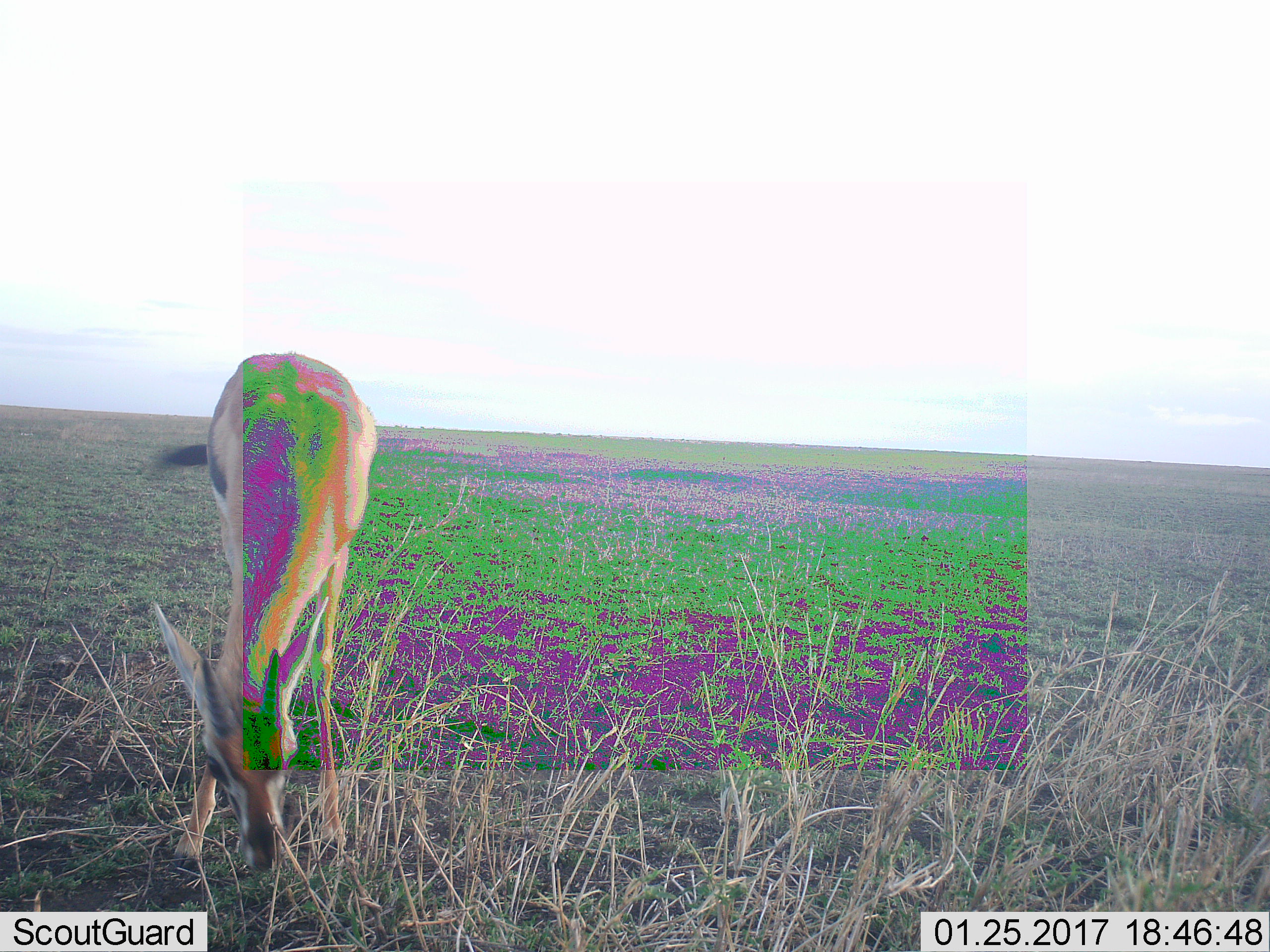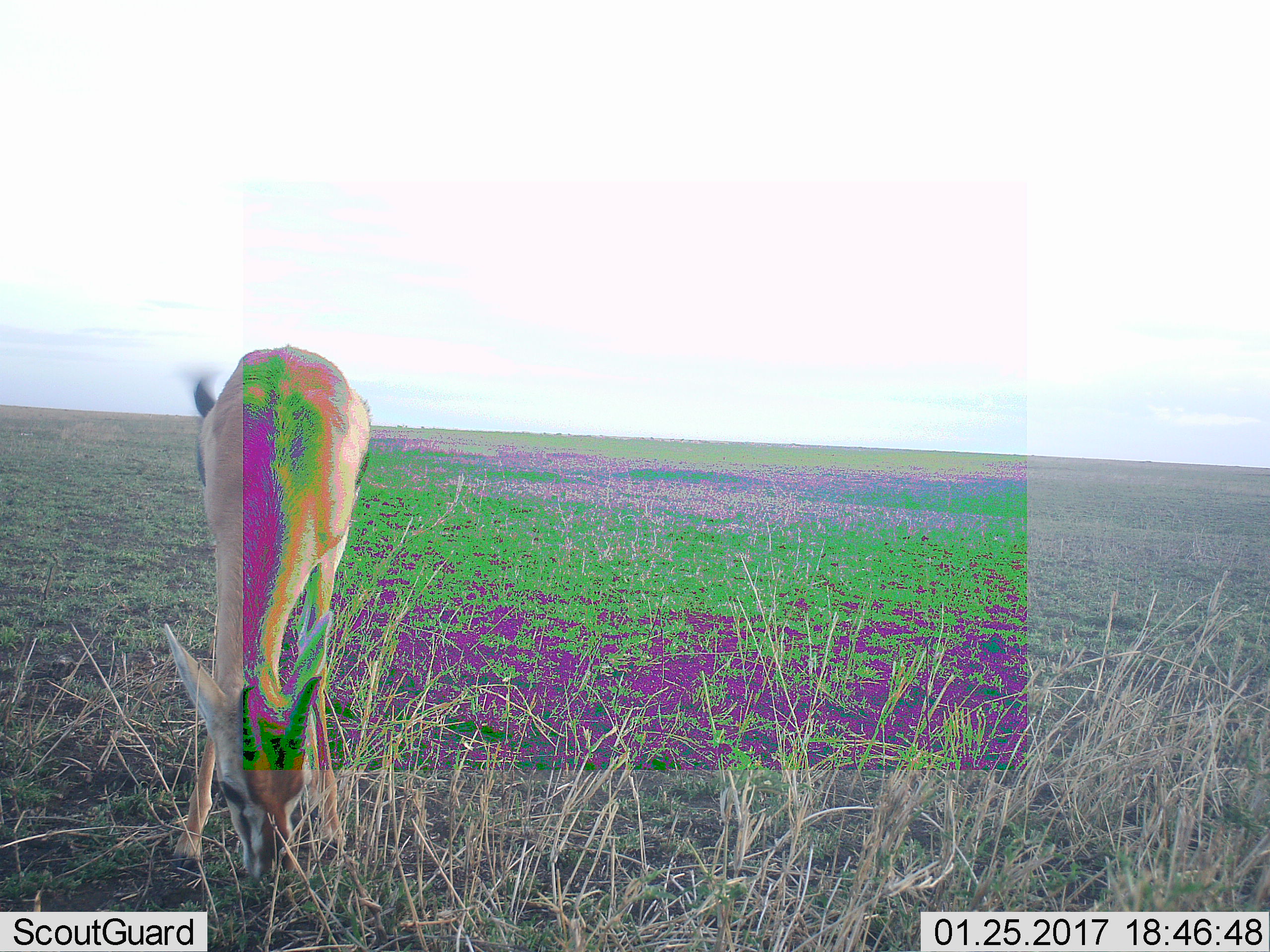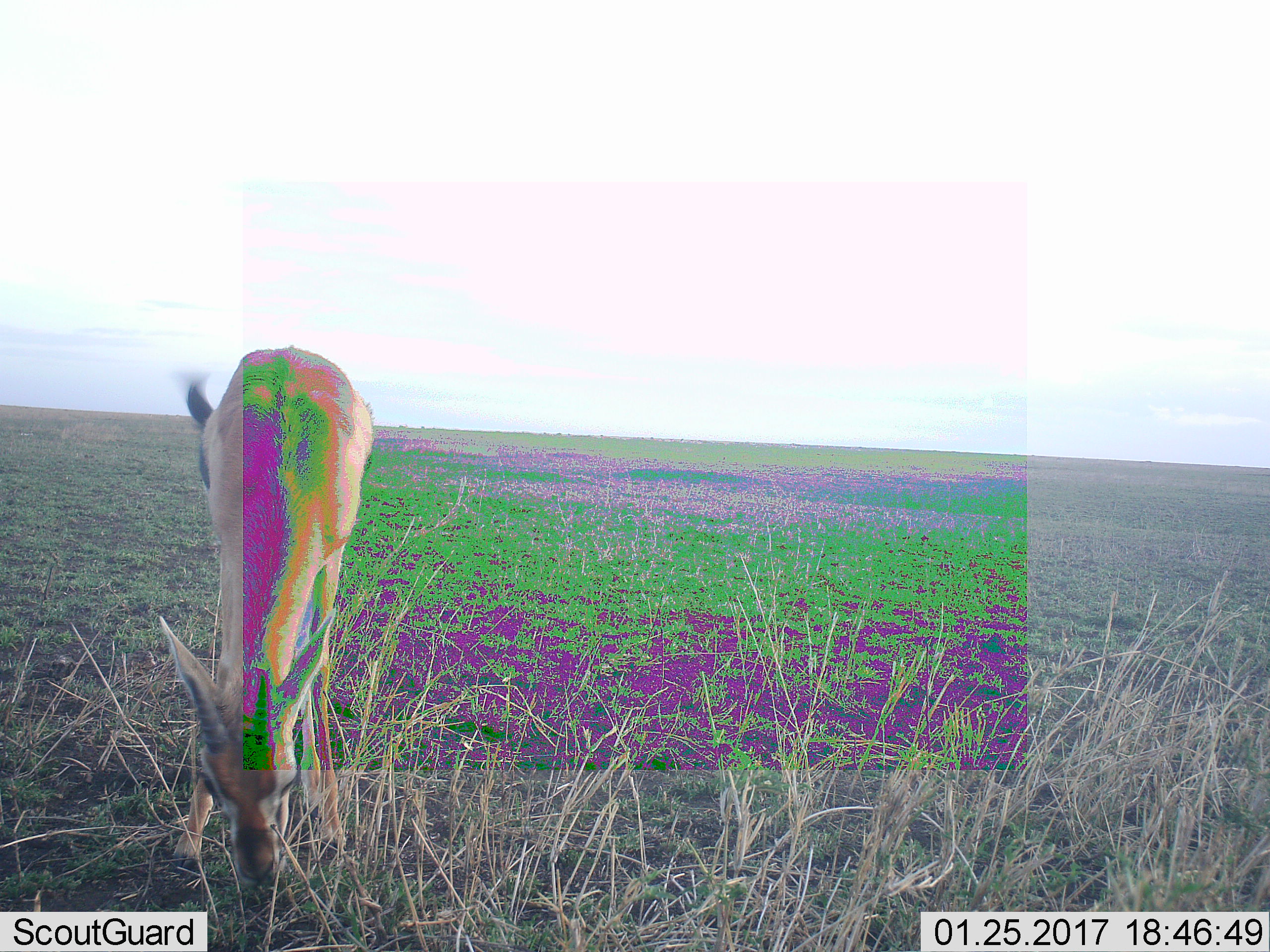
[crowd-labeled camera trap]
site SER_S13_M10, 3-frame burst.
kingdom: Animalia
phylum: Chordata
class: Mammalia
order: Artiodactyla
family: Bovidae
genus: Eudorcas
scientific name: Eudorcas thomsonii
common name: thomson's gazelle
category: gazellethomsons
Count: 1.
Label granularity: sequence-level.